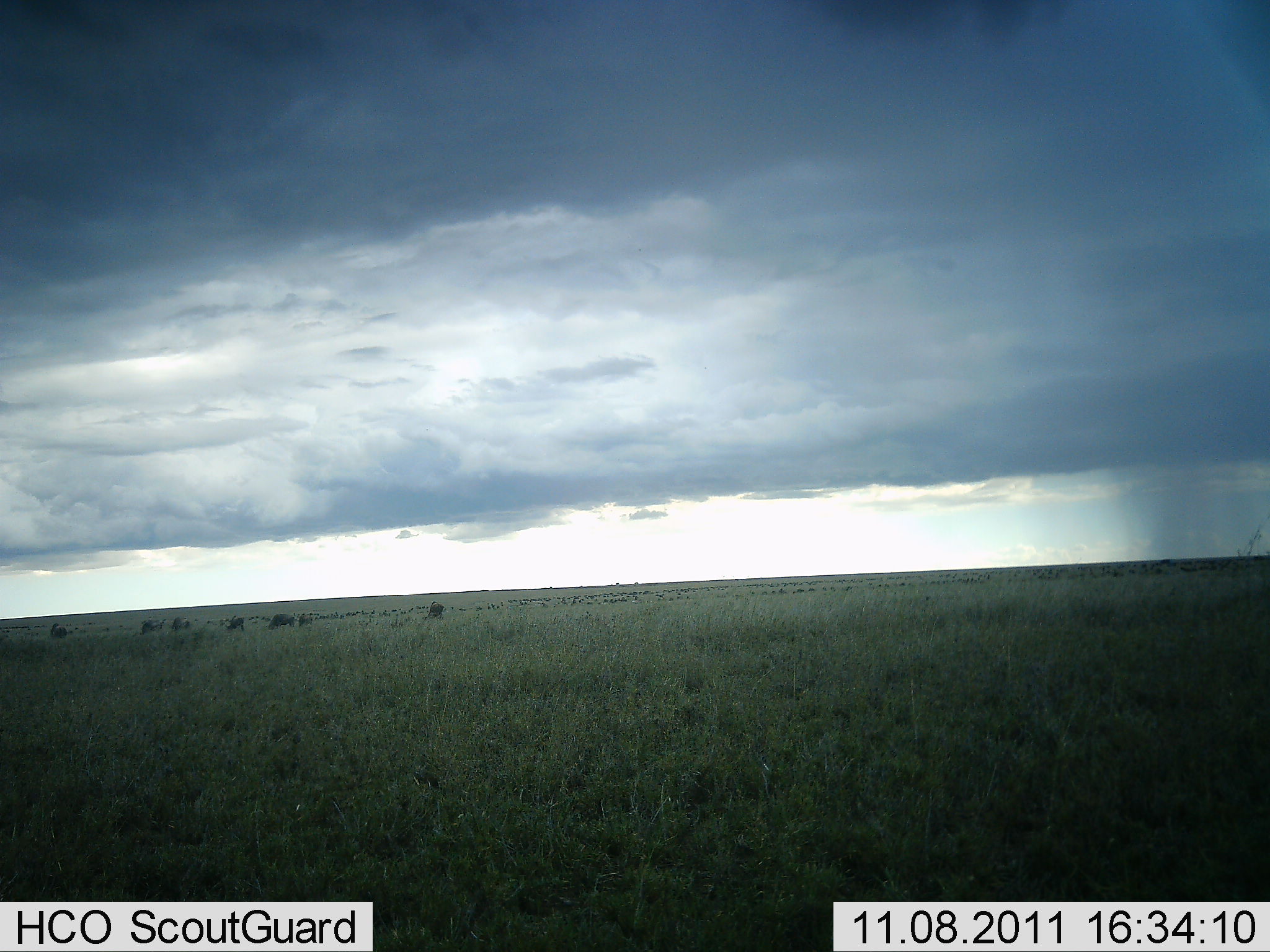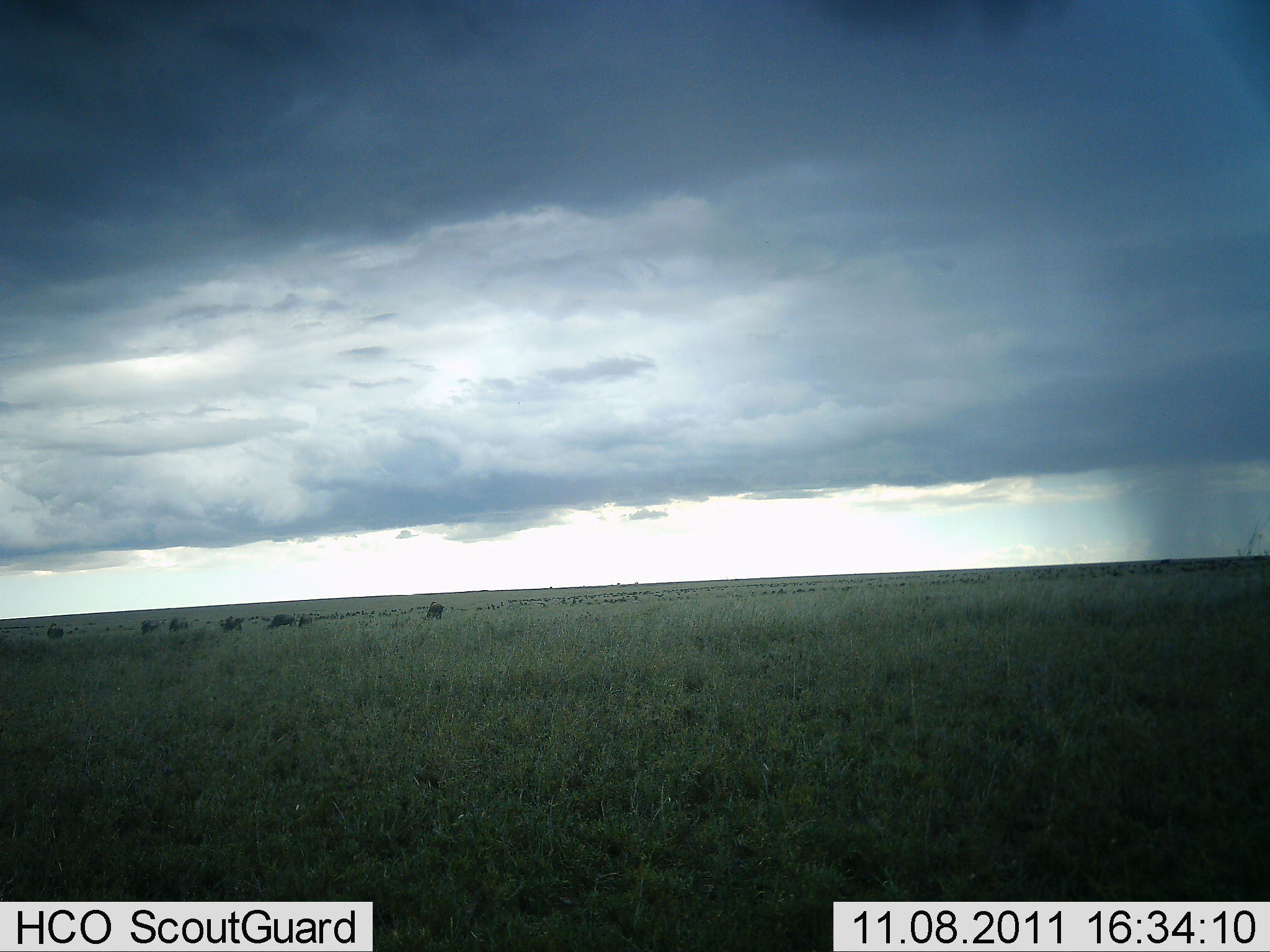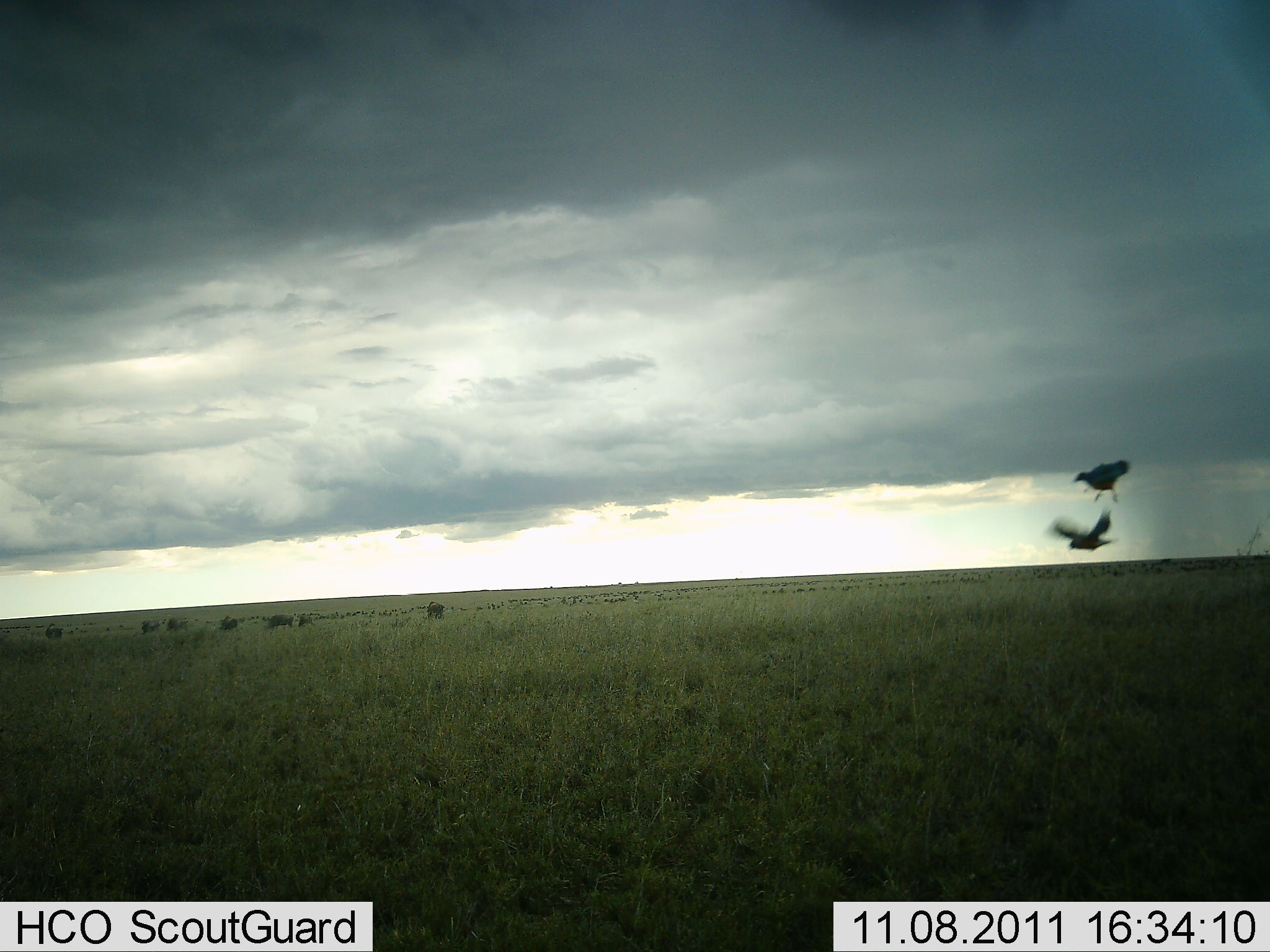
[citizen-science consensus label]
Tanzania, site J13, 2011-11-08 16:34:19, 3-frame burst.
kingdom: Animalia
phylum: Chordata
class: Aves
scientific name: Aves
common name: bird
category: otherbird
Otherbird (bird) (Aves), count 2. Behavior (volunteer vote fractions): standing 0%, resting 0%, moving 100%, interacting 0%. Young present (vote fraction): 0%. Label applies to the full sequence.